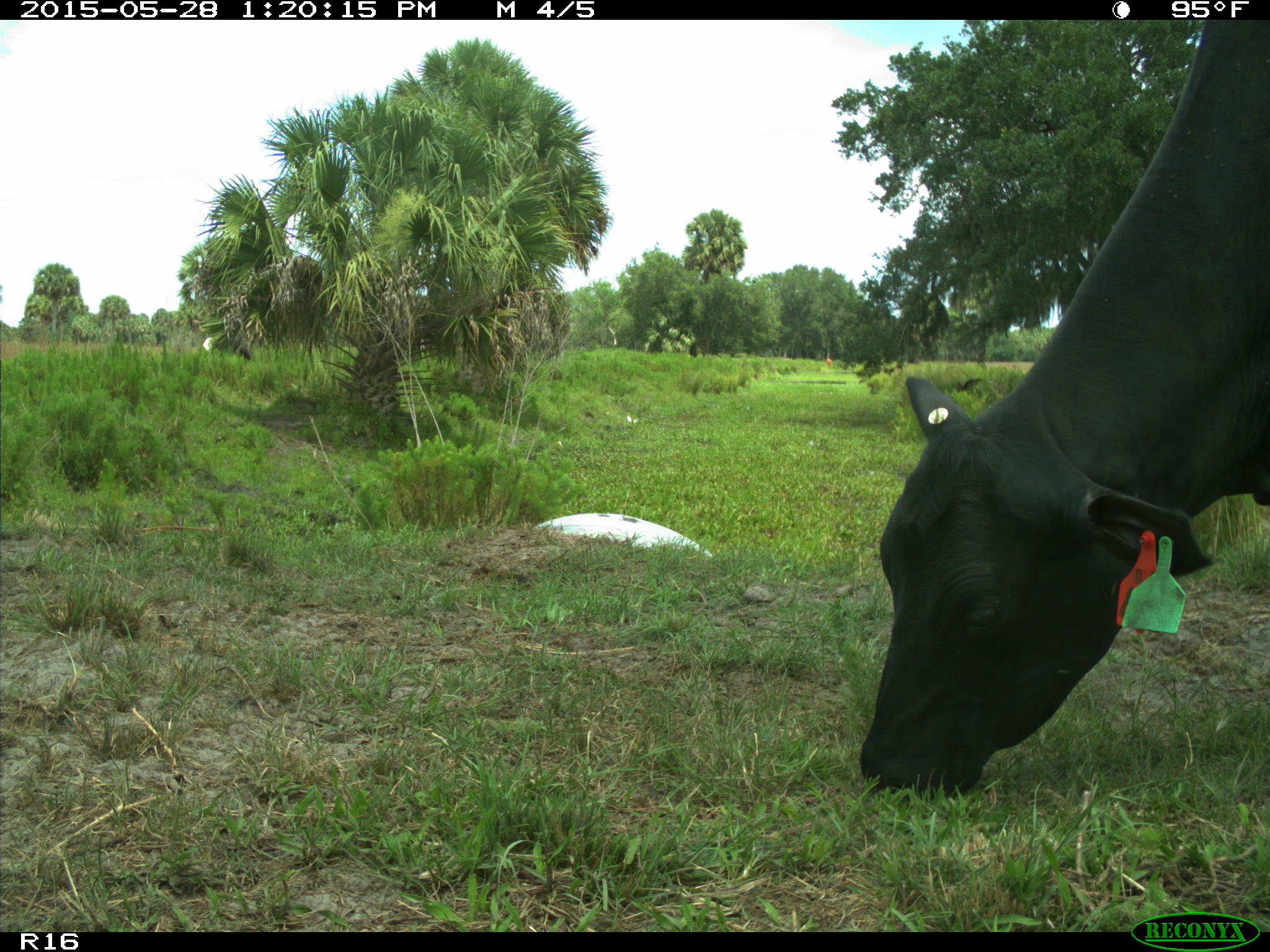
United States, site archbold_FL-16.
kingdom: Animalia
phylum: Chordata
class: Mammalia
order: Artiodactyla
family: Bovidae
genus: Bos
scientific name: Bos taurus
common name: domestic cow